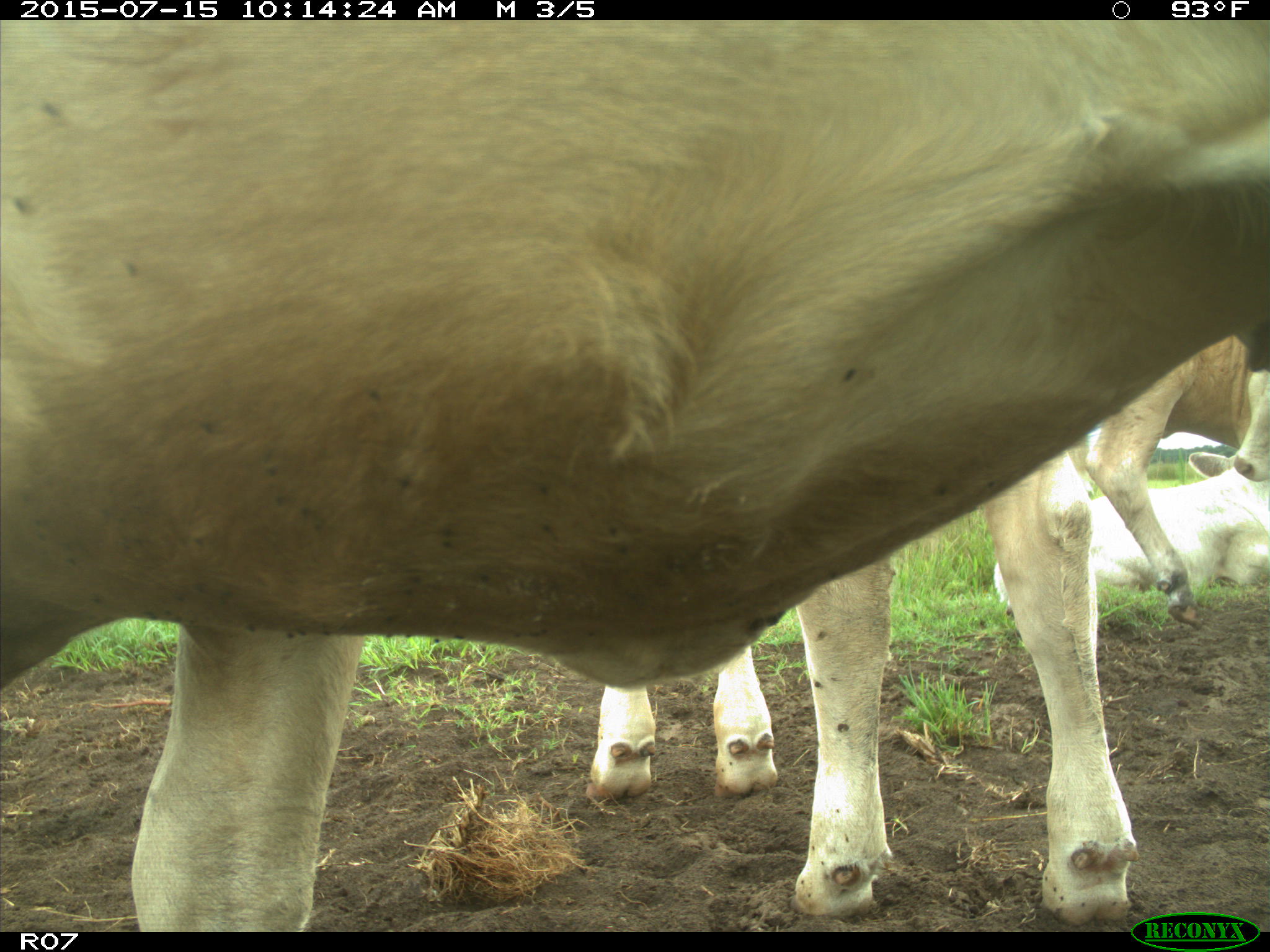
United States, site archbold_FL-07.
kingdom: Animalia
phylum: Chordata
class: Mammalia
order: Artiodactyla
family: Bovidae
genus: Bos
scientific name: Bos taurus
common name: domestic cow